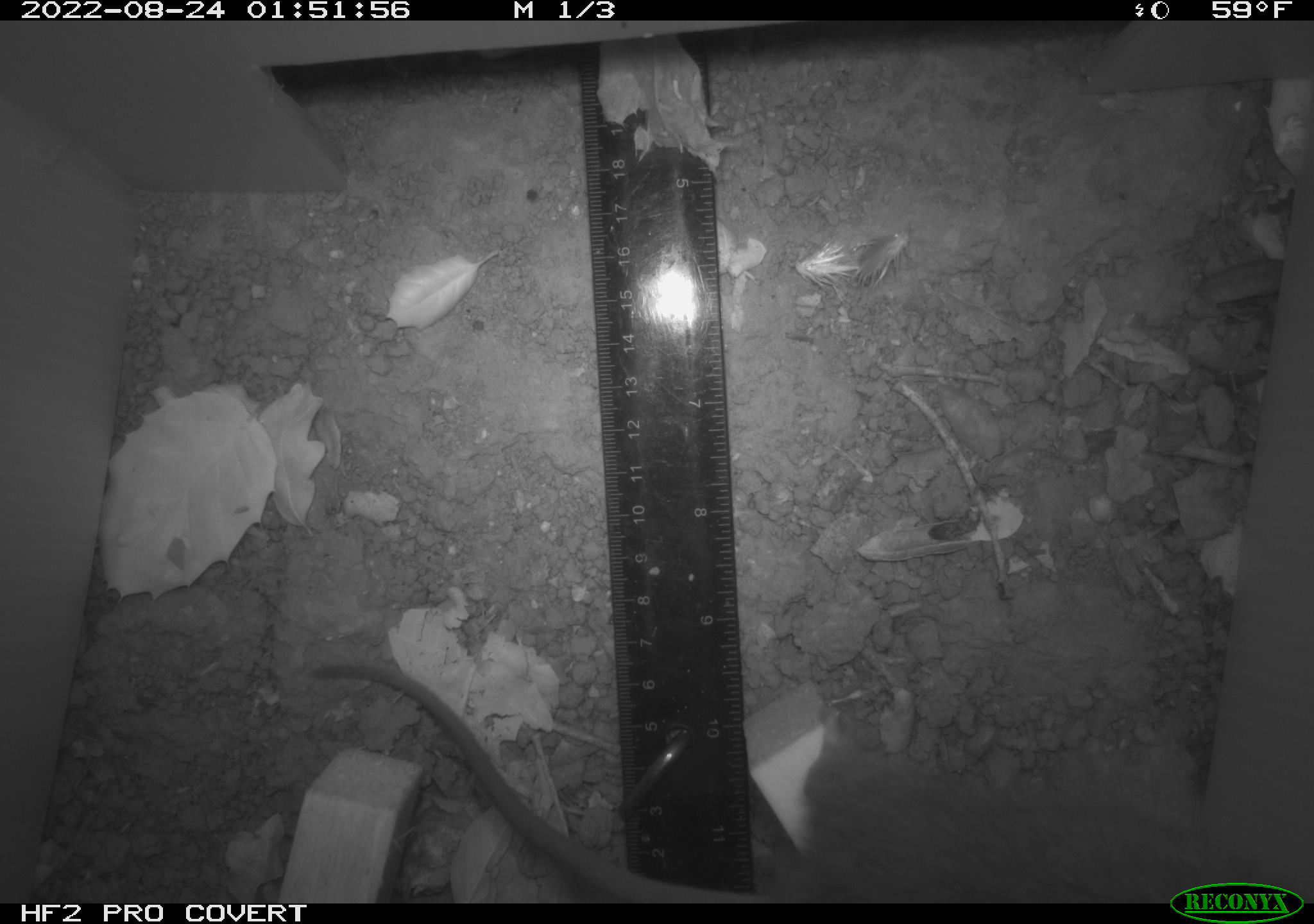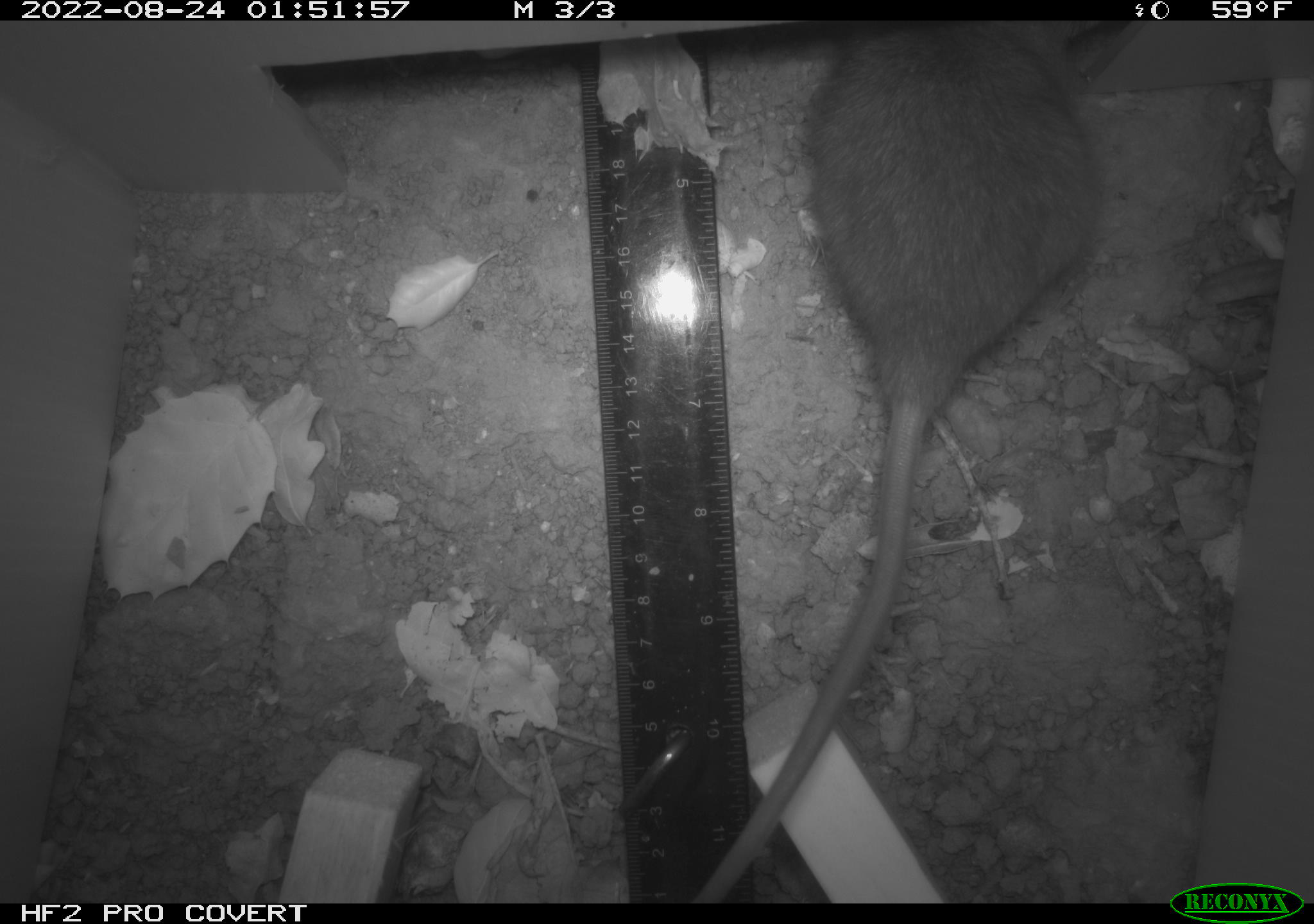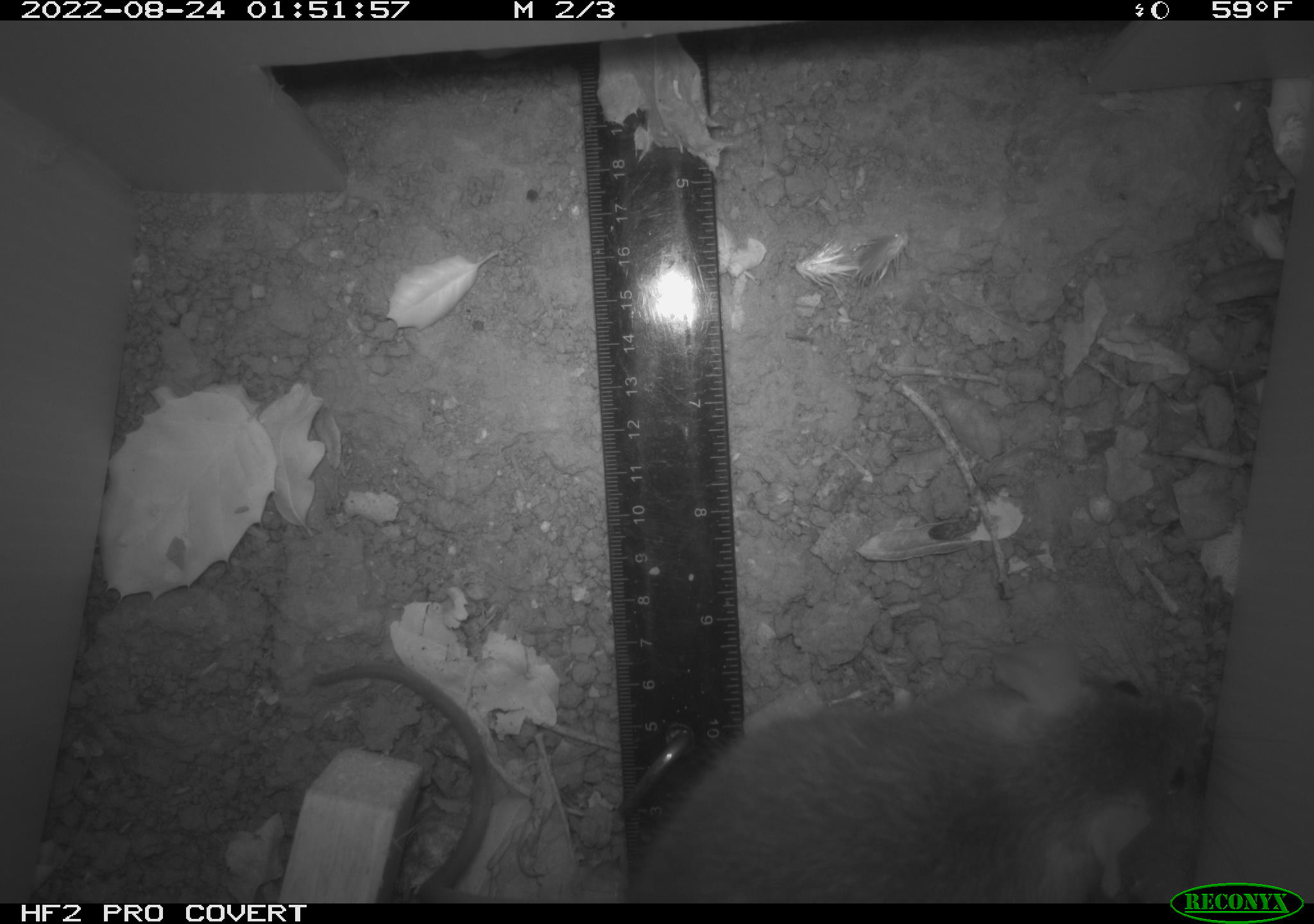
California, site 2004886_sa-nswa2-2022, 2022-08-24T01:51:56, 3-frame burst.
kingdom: Animalia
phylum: Chordata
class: Mammalia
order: Rodentia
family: Muridae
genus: Rattus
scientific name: Rattus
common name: rat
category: rattus species